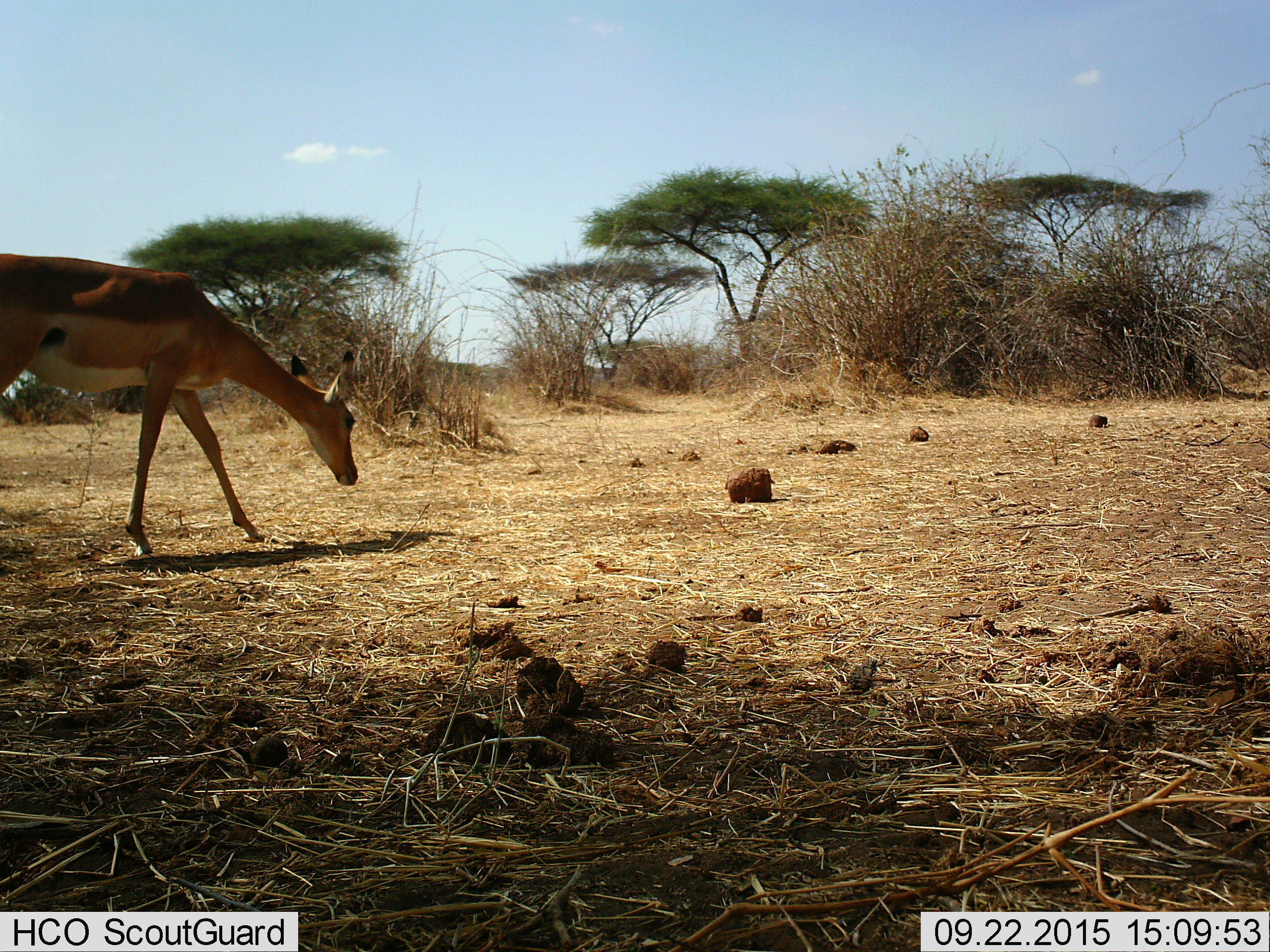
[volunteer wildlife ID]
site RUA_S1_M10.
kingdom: Animalia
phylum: Chordata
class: Mammalia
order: Artiodactyla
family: Bovidae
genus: Aepyceros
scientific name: Aepyceros melampus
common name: impala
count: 1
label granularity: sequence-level